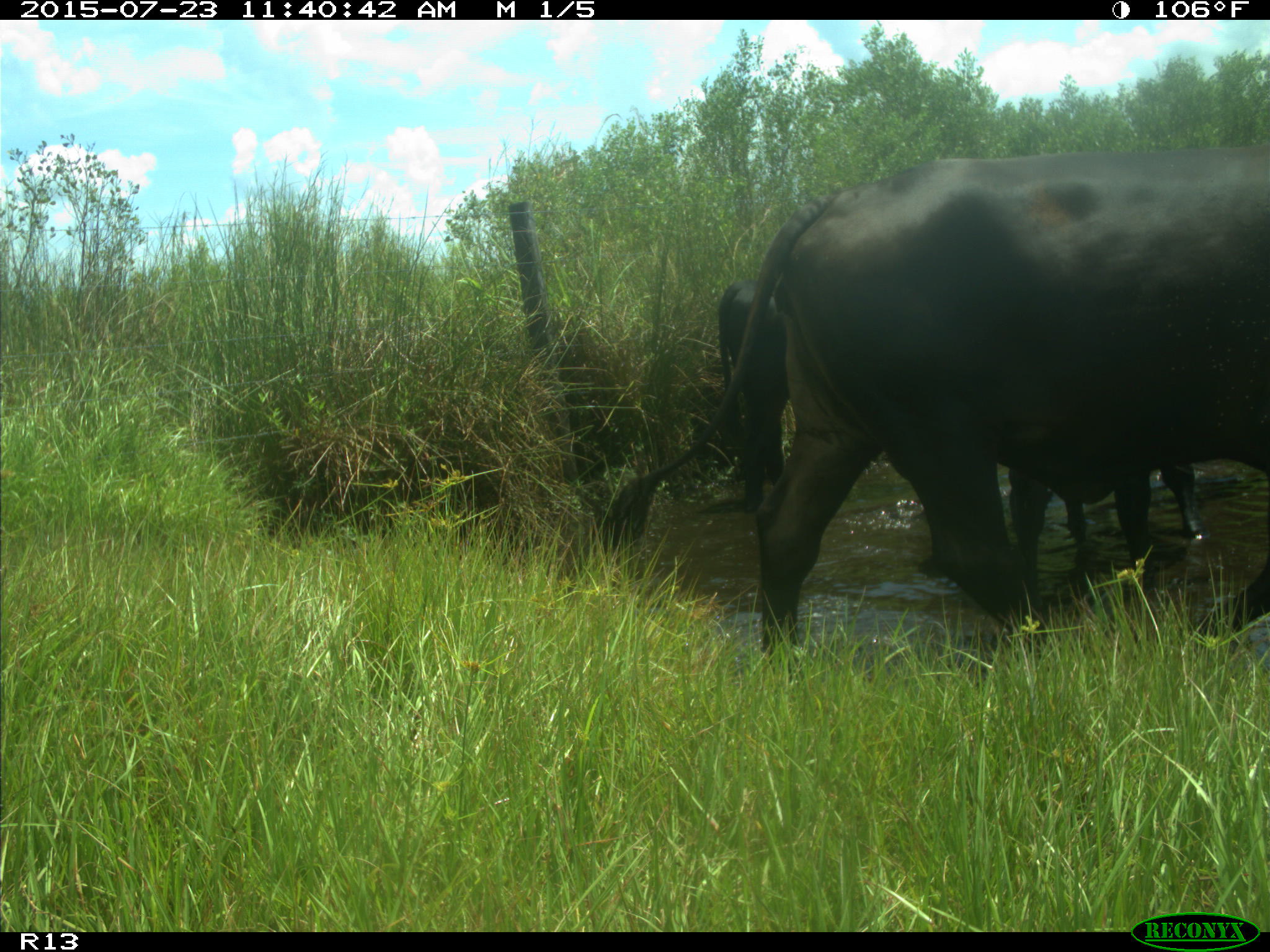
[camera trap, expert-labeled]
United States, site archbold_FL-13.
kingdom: Animalia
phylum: Chordata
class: Mammalia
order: Artiodactyla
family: Bovidae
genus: Bos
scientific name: Bos taurus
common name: domestic cow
Bos taurus (domestic cow).